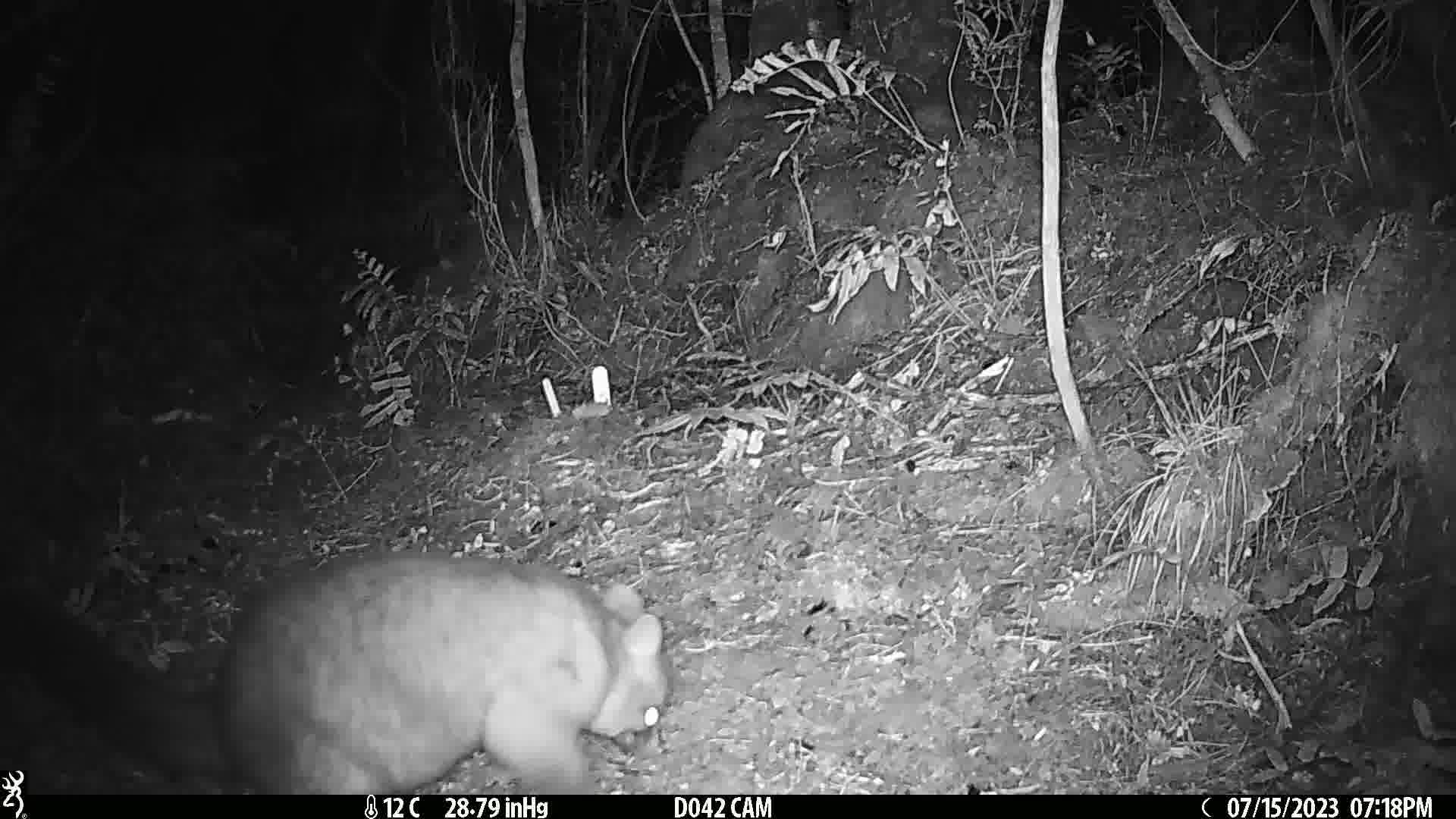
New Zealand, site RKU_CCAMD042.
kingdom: Animalia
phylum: Chordata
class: Mammalia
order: Diprotodontia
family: Phalangeridae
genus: Trichosurus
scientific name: Trichosurus vulpecula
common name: common brushtail possum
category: possum